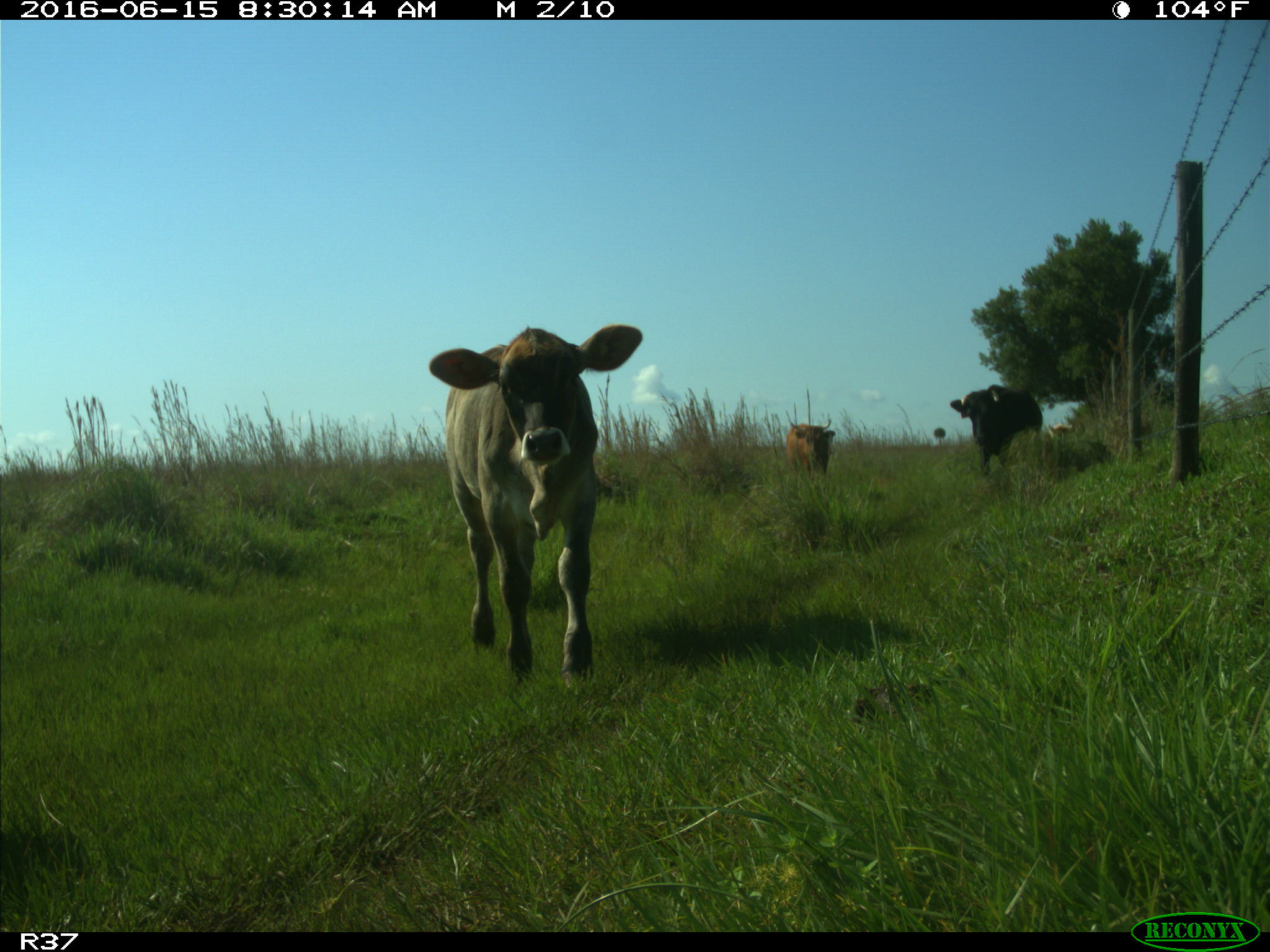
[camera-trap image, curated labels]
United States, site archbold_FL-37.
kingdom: Animalia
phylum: Chordata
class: Mammalia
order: Artiodactyla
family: Bovidae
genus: Bos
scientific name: Bos taurus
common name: domestic cow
Bos taurus (domestic cow).